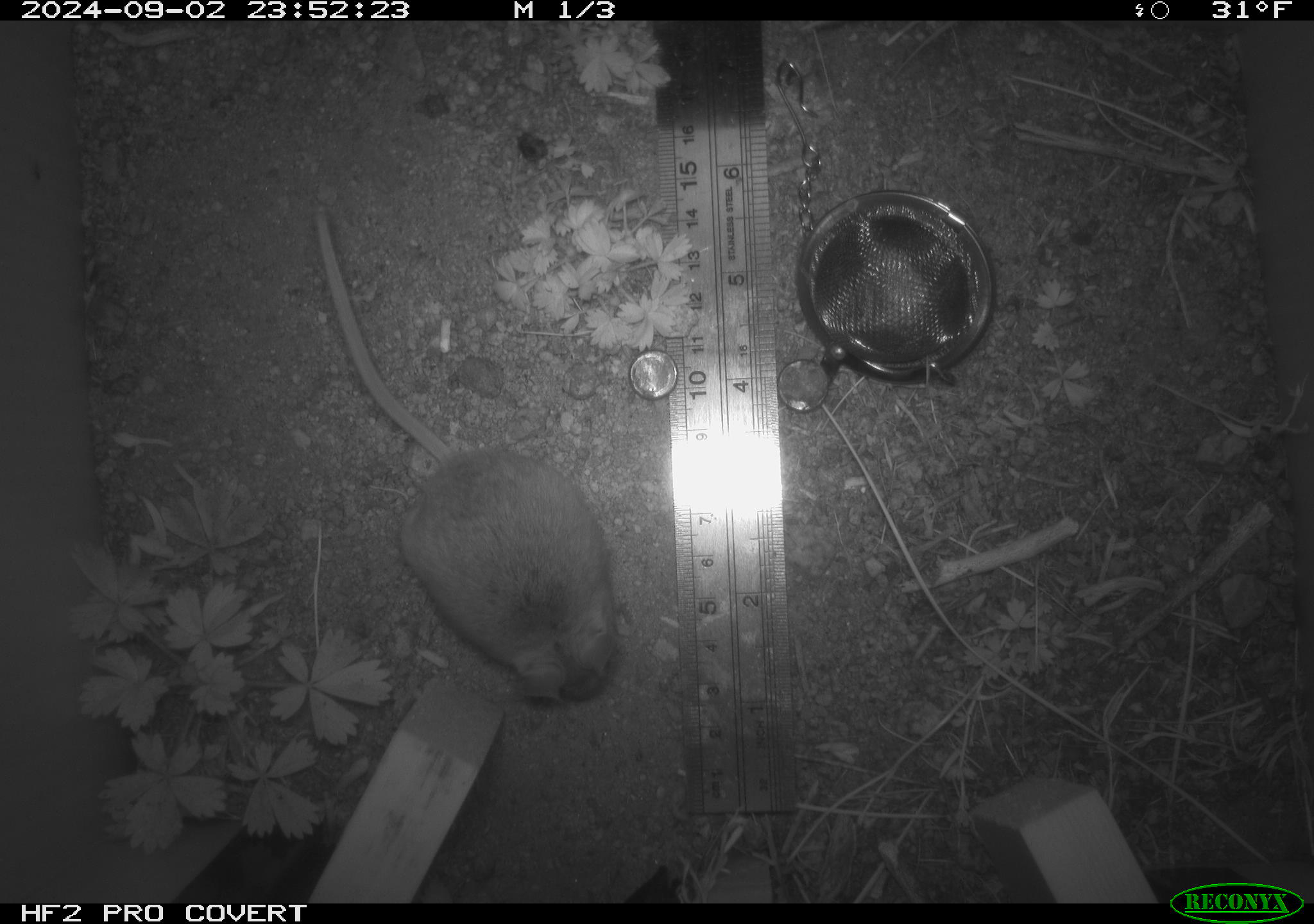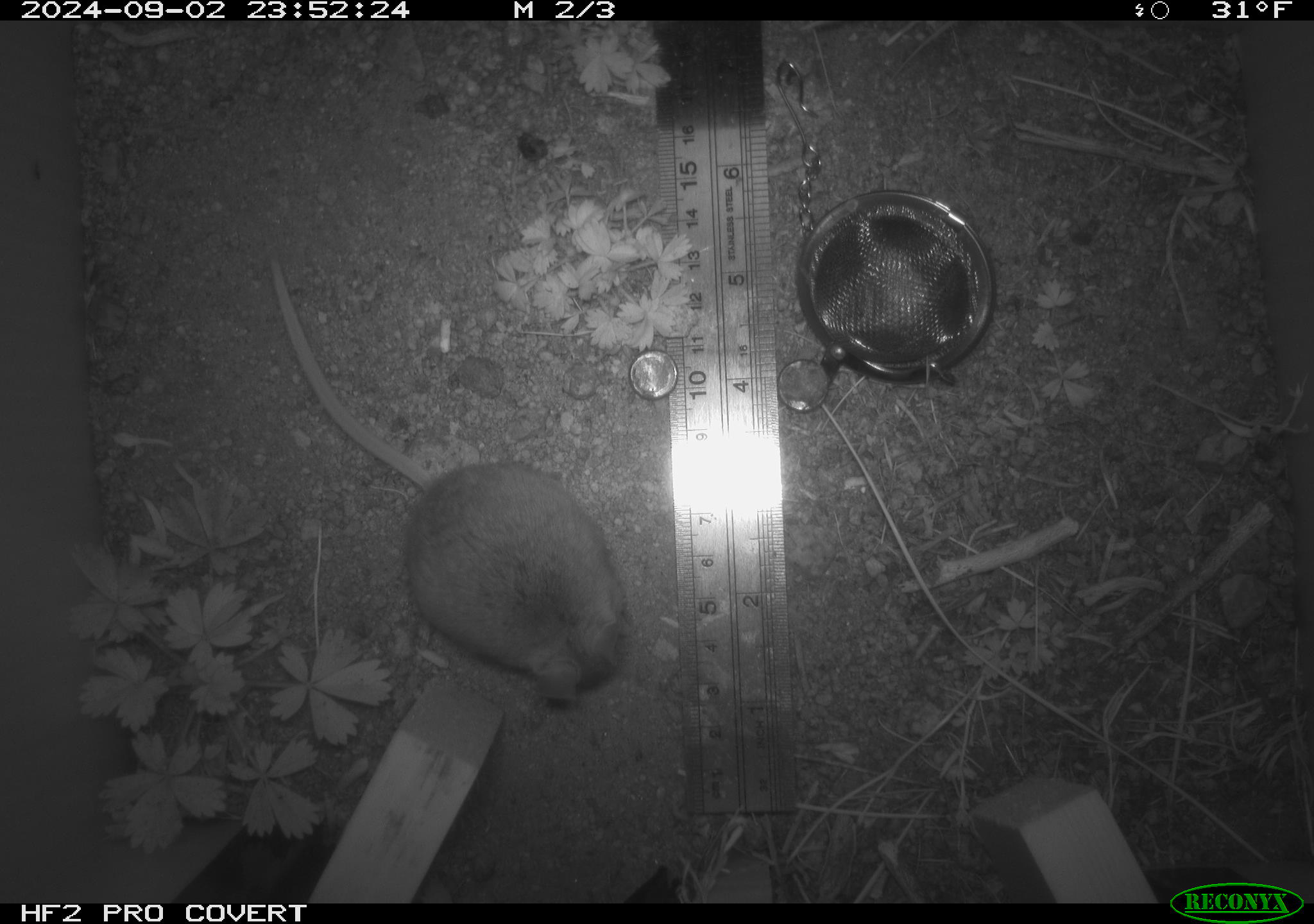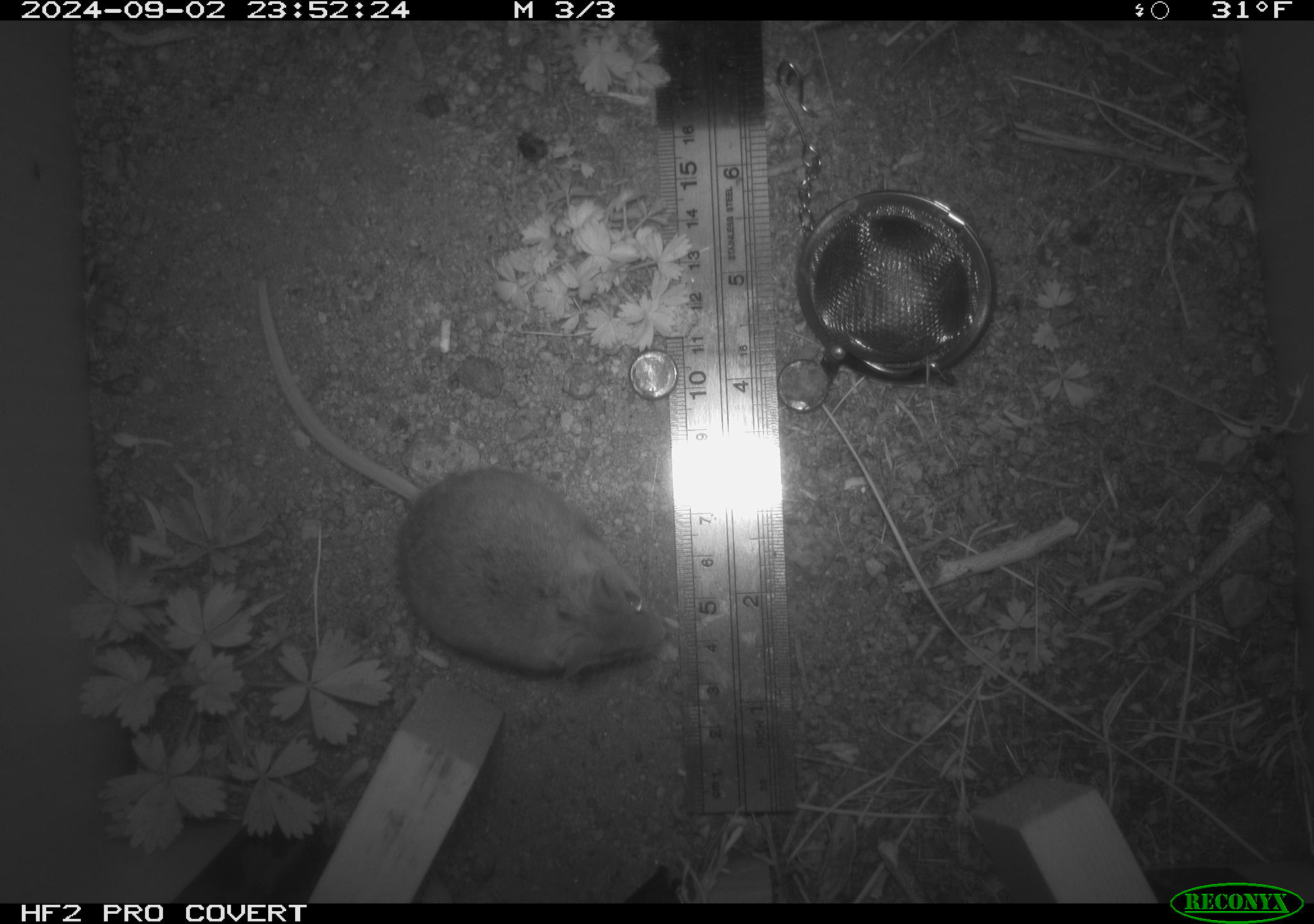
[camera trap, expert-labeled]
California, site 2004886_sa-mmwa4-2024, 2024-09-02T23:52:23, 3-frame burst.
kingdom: Animalia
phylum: Chordata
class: Mammalia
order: Rodentia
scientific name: Rodentia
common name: mouse species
Mouse species (Rodentia).